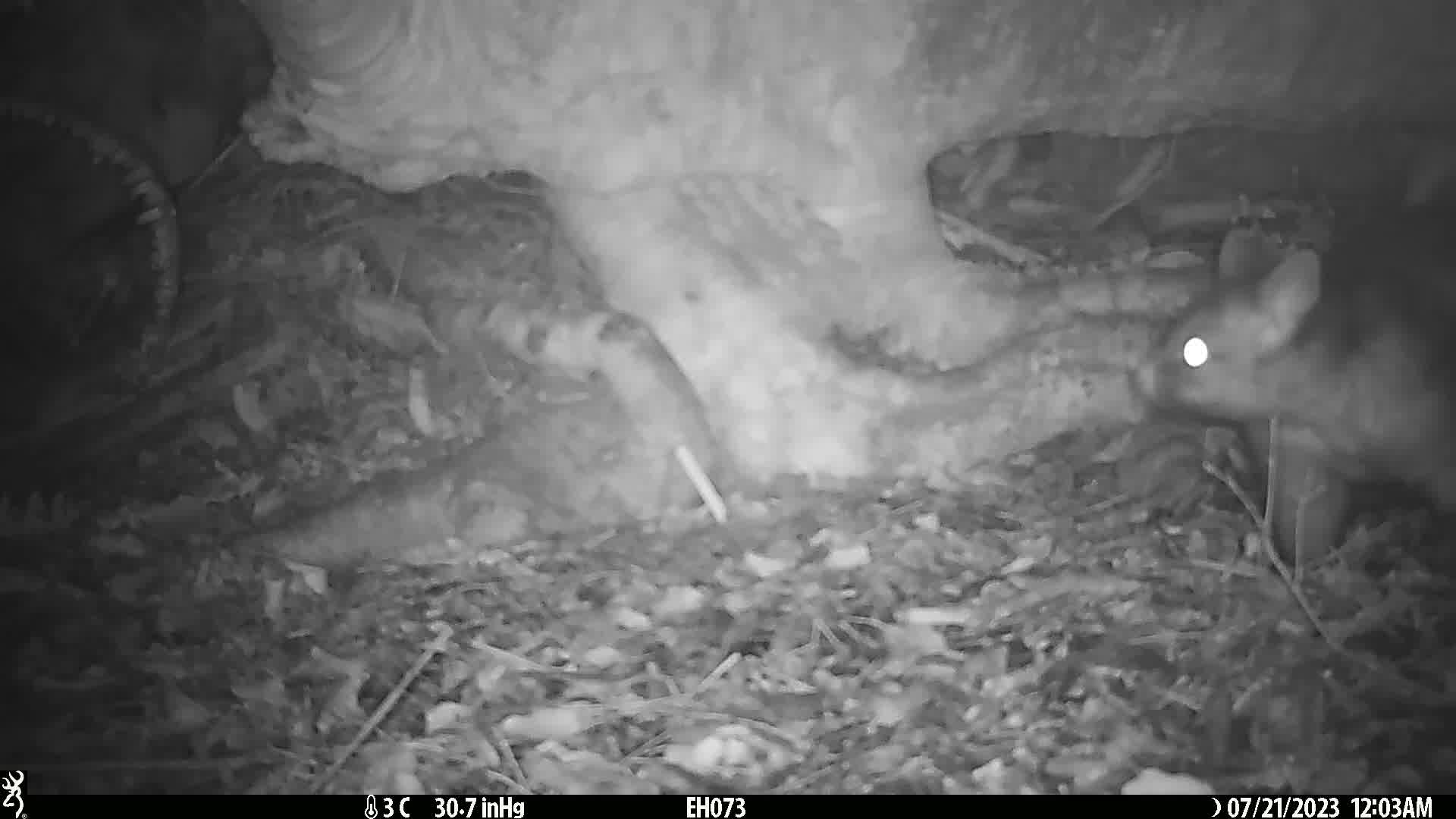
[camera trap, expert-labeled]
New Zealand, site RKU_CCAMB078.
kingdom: Animalia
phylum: Chordata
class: Mammalia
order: Diprotodontia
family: Phalangeridae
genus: Trichosurus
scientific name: Trichosurus vulpecula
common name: common brushtail possum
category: possum